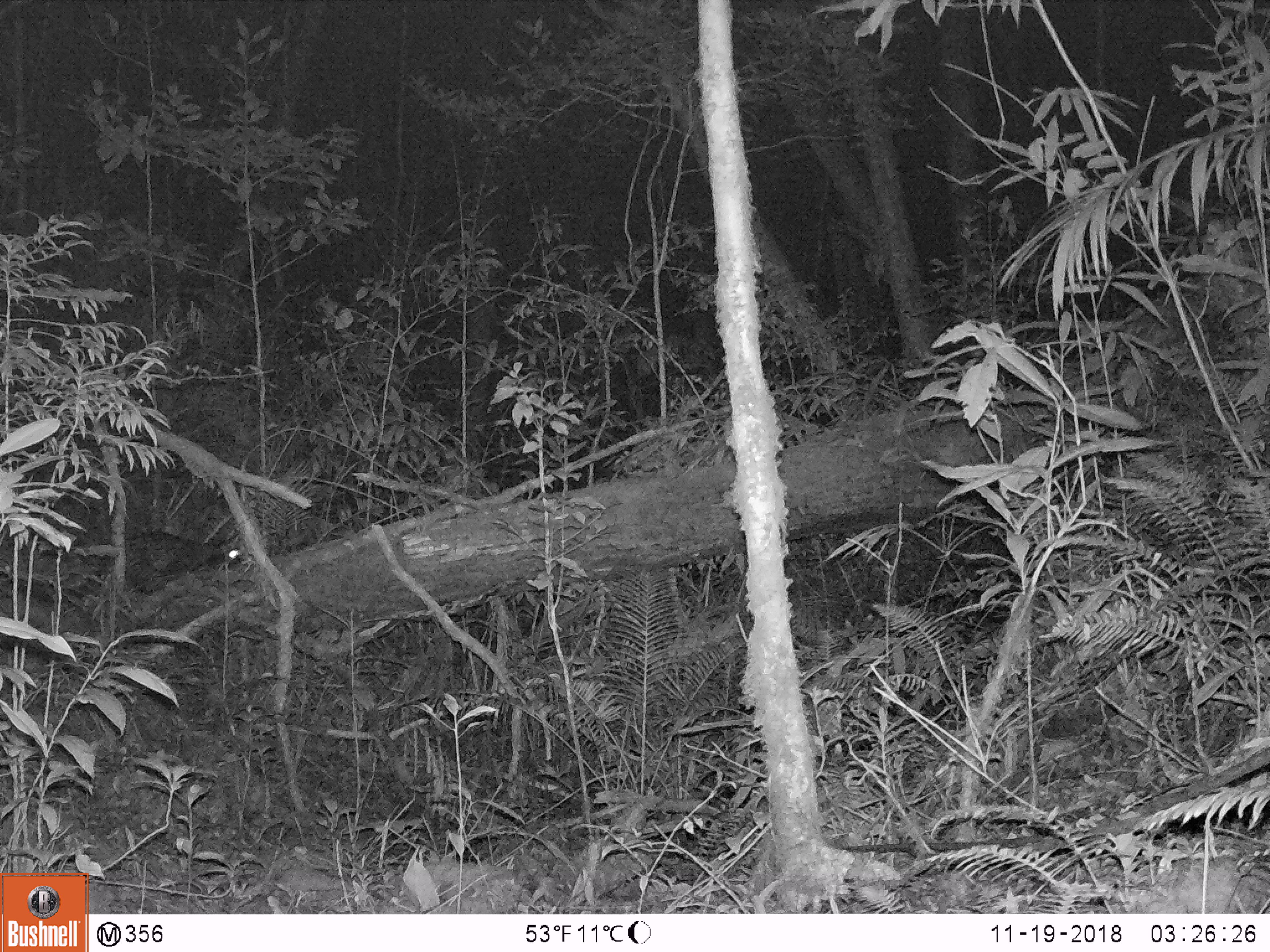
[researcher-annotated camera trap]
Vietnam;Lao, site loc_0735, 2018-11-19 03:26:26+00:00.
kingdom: Animalia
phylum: Chordata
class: Mammalia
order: Carnivora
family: Viverridae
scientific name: Paradoxurinae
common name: palm civet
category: unidentified palm civet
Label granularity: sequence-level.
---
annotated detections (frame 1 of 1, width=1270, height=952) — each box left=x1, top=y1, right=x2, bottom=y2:
unidentified palm civet: left=46, top=528, right=246, bottom=601